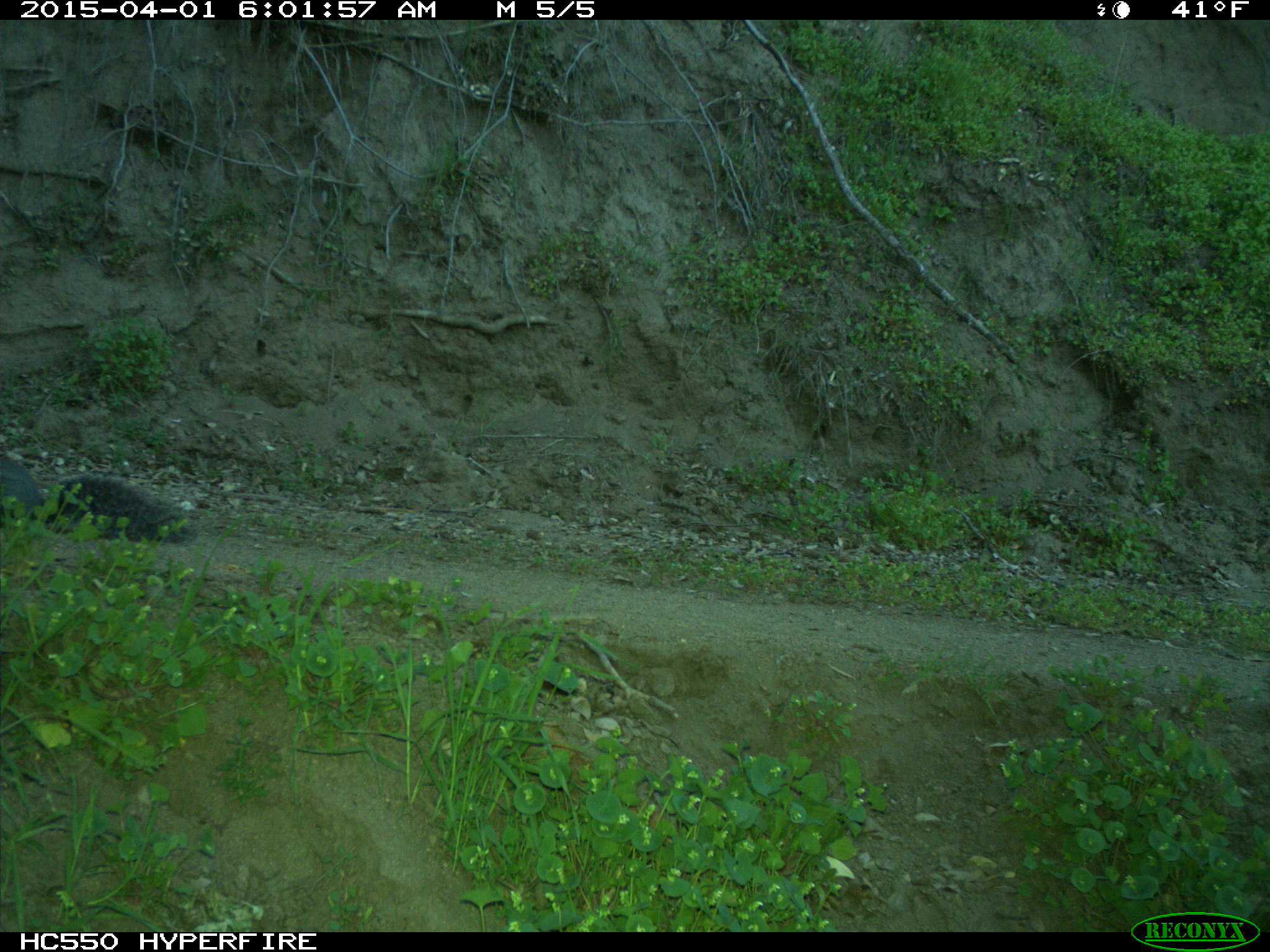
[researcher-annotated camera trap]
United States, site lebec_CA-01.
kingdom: Animalia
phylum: Chordata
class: Mammalia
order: Rodentia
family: Sciuridae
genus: Sciurus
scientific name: Sciurus carolinensis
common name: eastern gray squirrel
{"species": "Sciurus carolinensis (eastern gray squirrel)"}